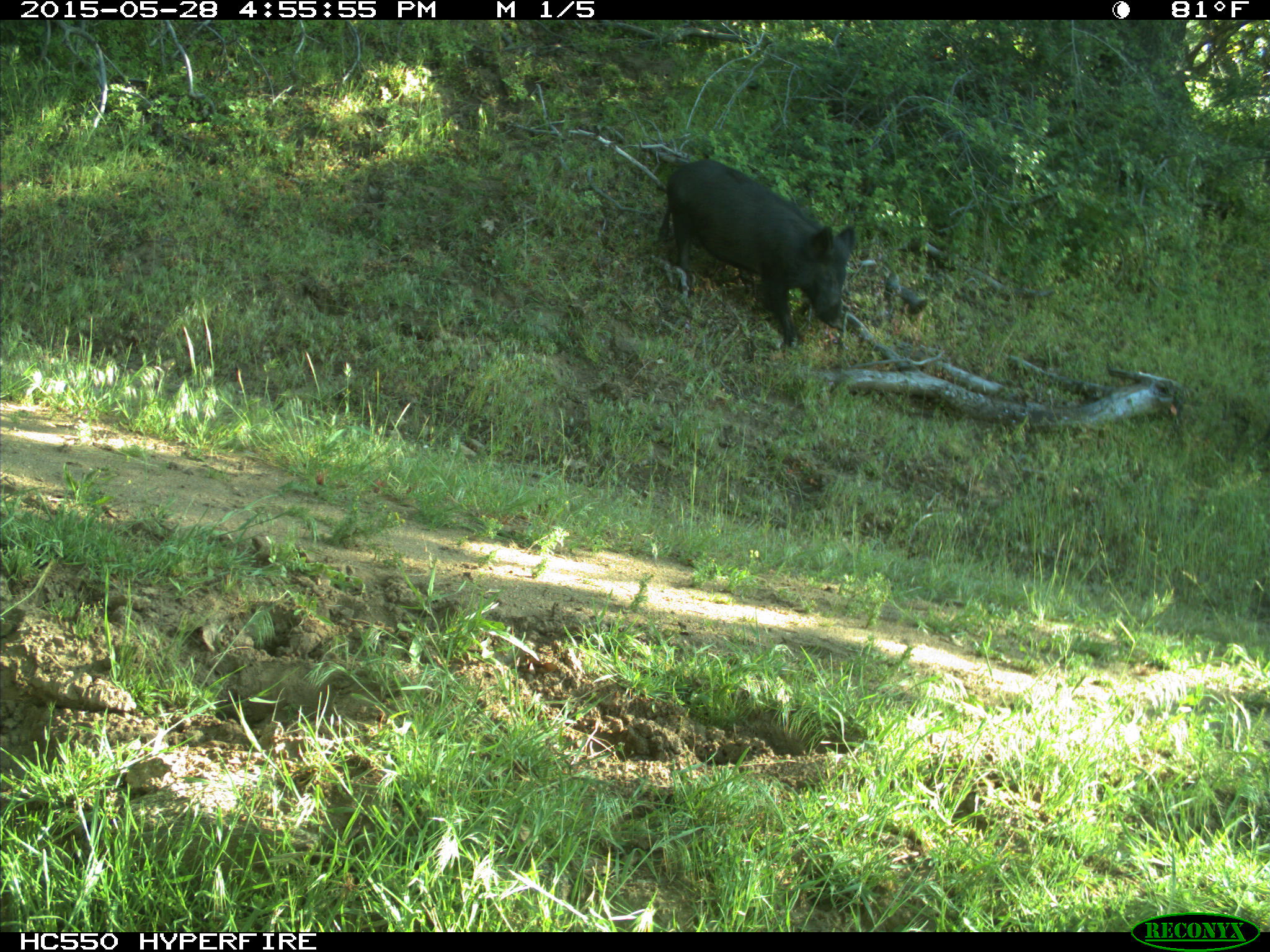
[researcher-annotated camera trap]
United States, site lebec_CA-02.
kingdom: Animalia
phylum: Chordata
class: Mammalia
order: Artiodactyla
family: Suidae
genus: Sus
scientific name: Sus scrofa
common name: wild boar